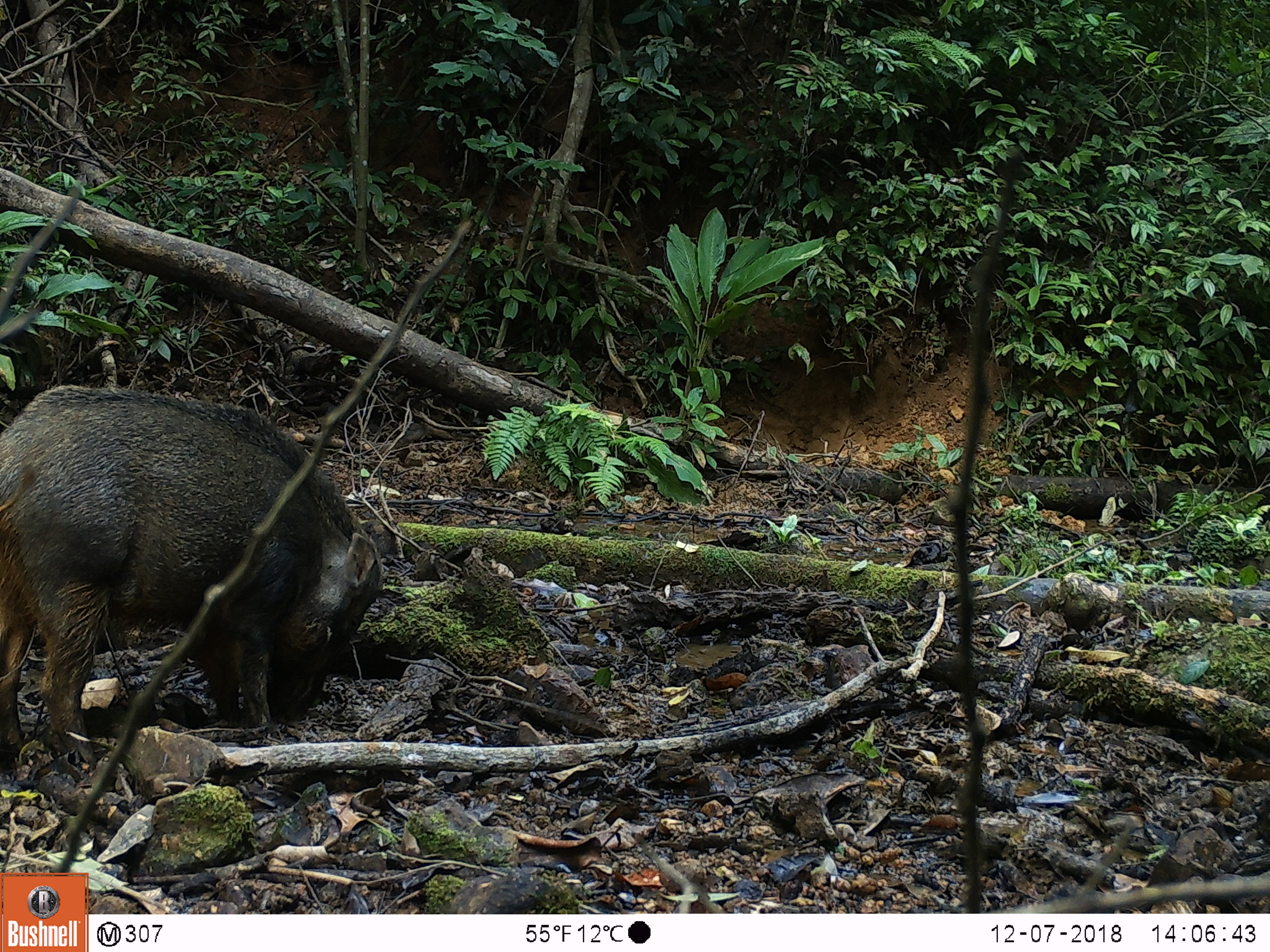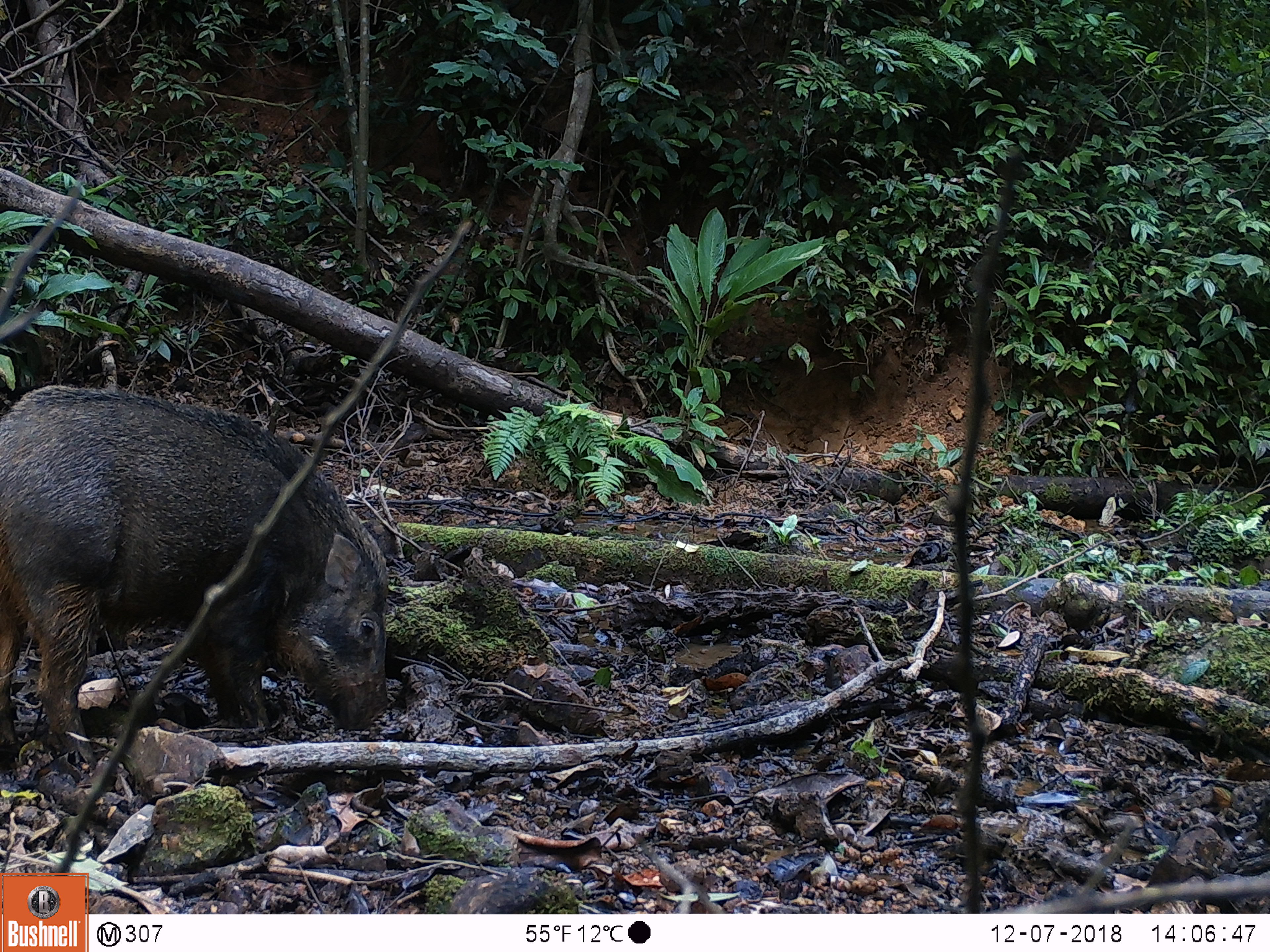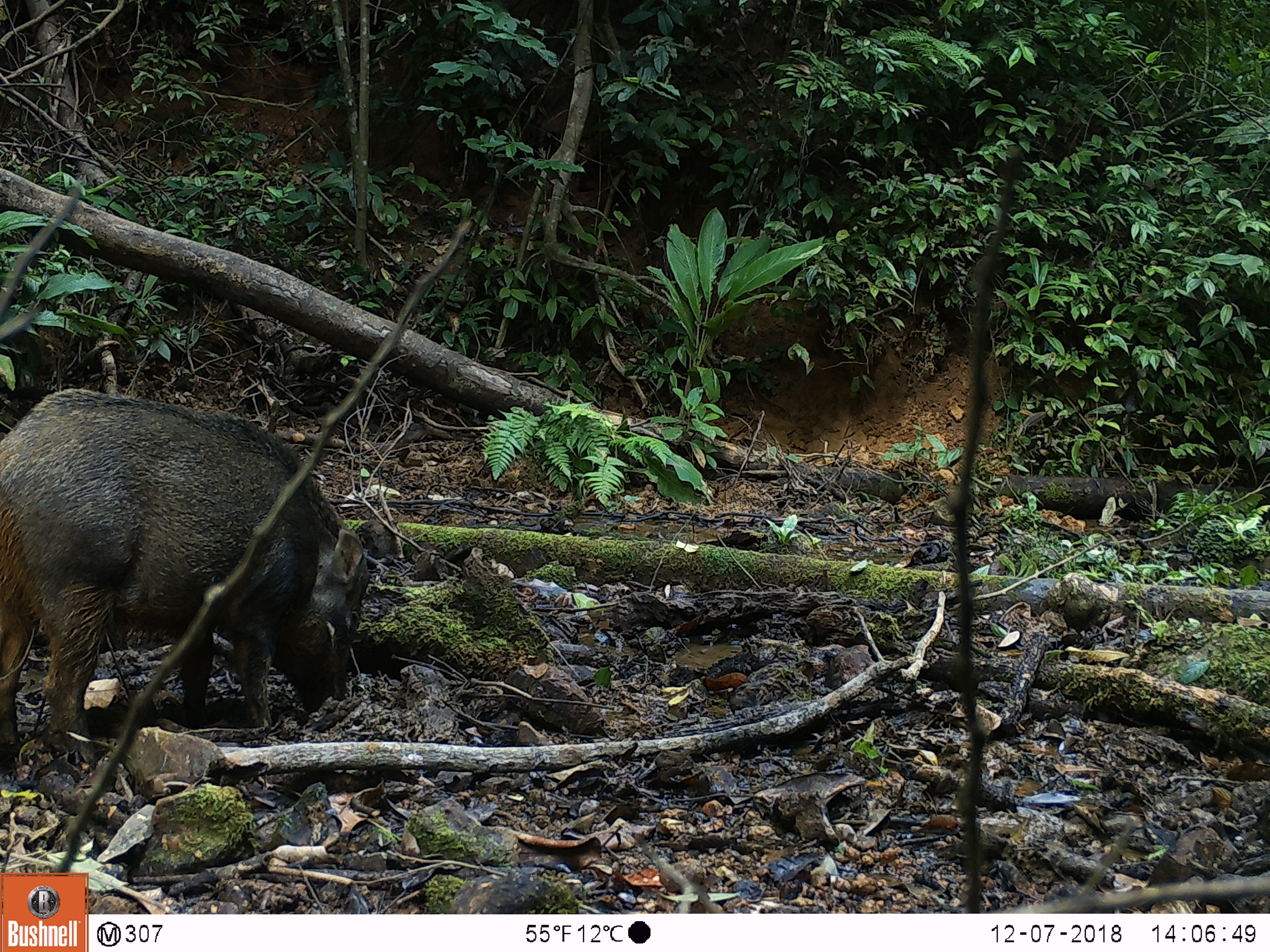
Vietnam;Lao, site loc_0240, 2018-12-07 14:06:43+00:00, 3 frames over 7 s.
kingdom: Animalia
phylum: Chordata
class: Mammalia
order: Artiodactyla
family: Suidae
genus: Sus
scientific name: Sus scrofa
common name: eurasian wild pig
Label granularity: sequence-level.